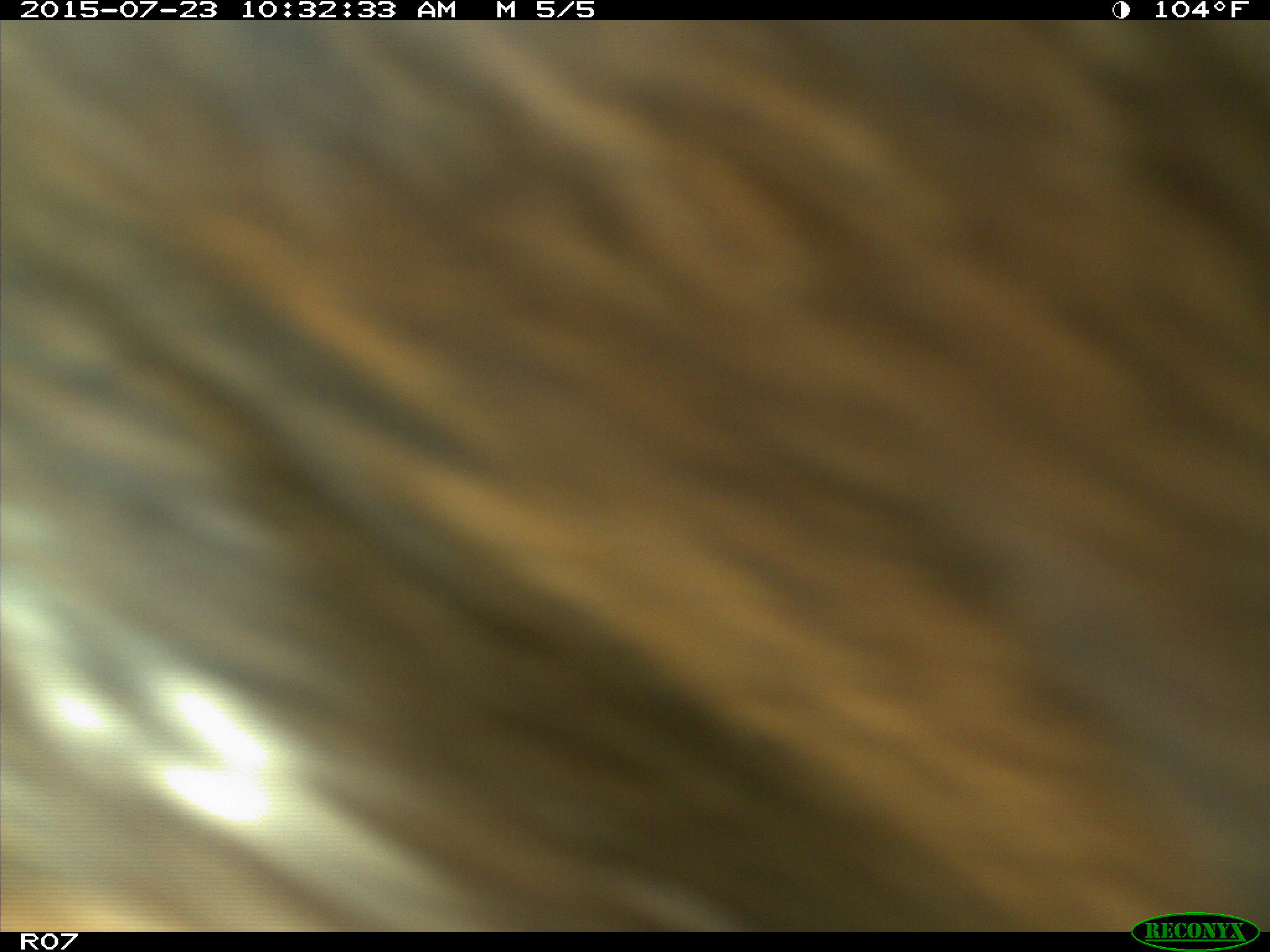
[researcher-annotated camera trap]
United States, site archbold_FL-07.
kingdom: Animalia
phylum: Chordata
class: Mammalia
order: Artiodactyla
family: Bovidae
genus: Bos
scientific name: Bos taurus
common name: domestic cow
Bos taurus (domestic cow).